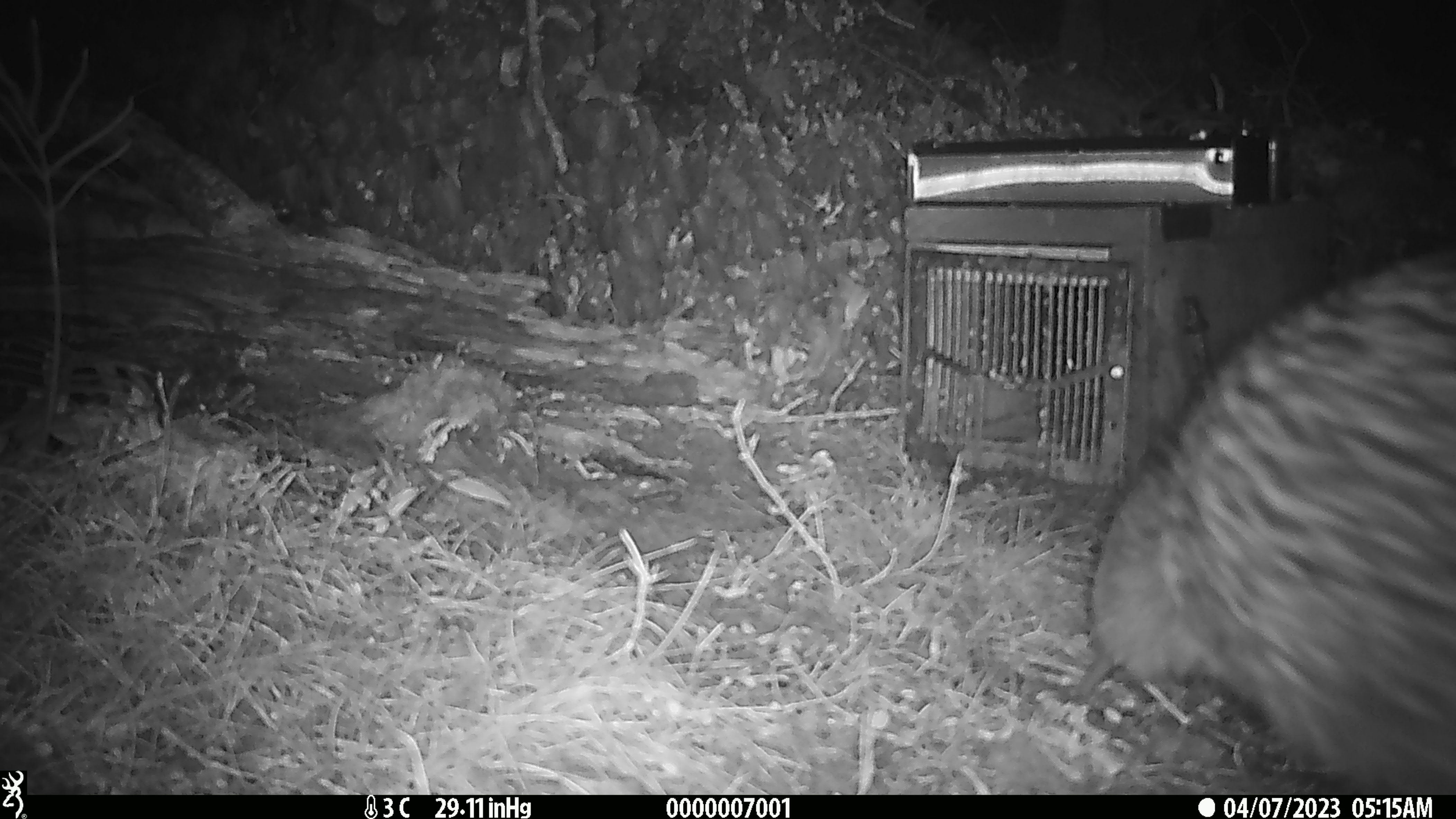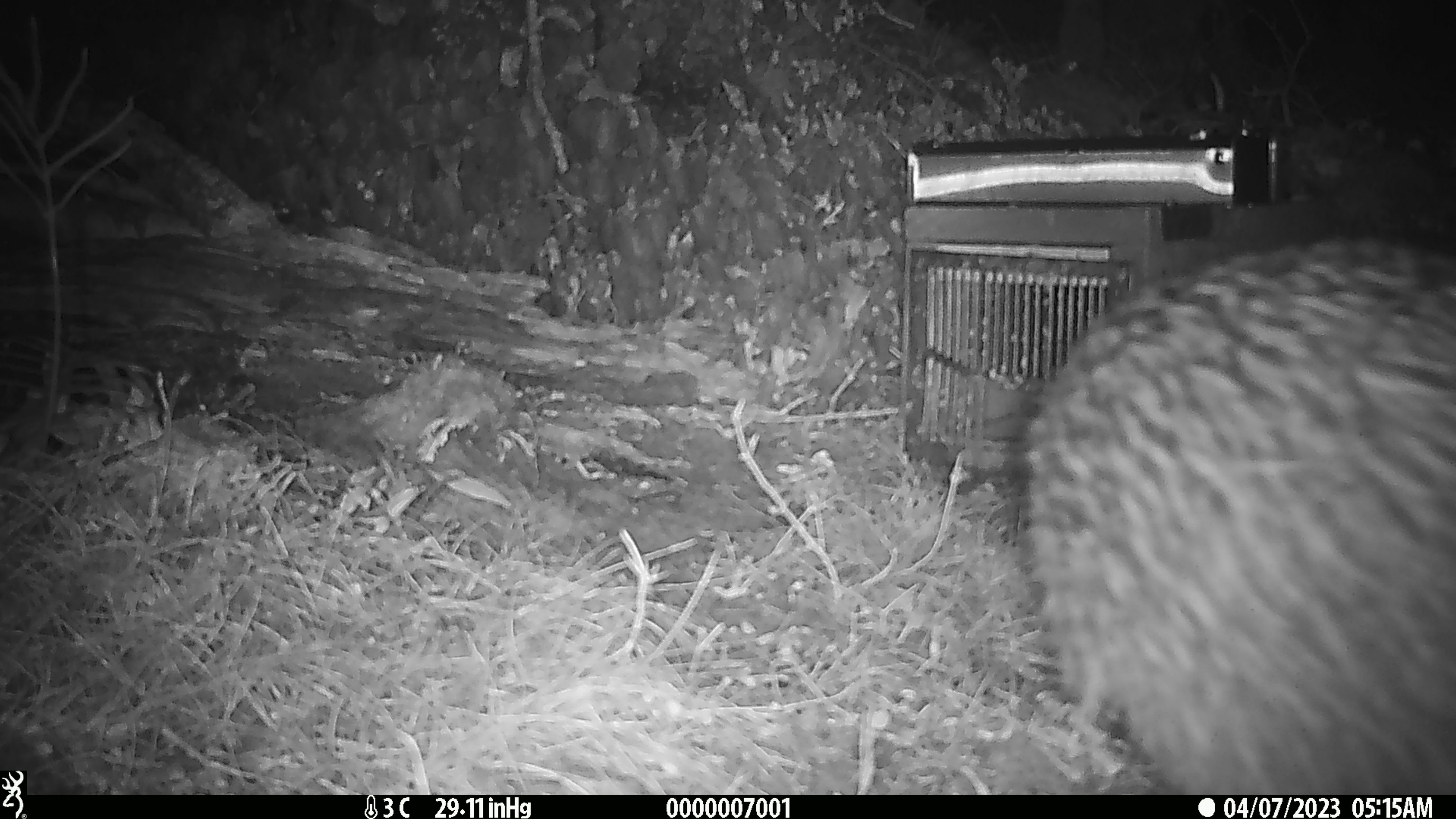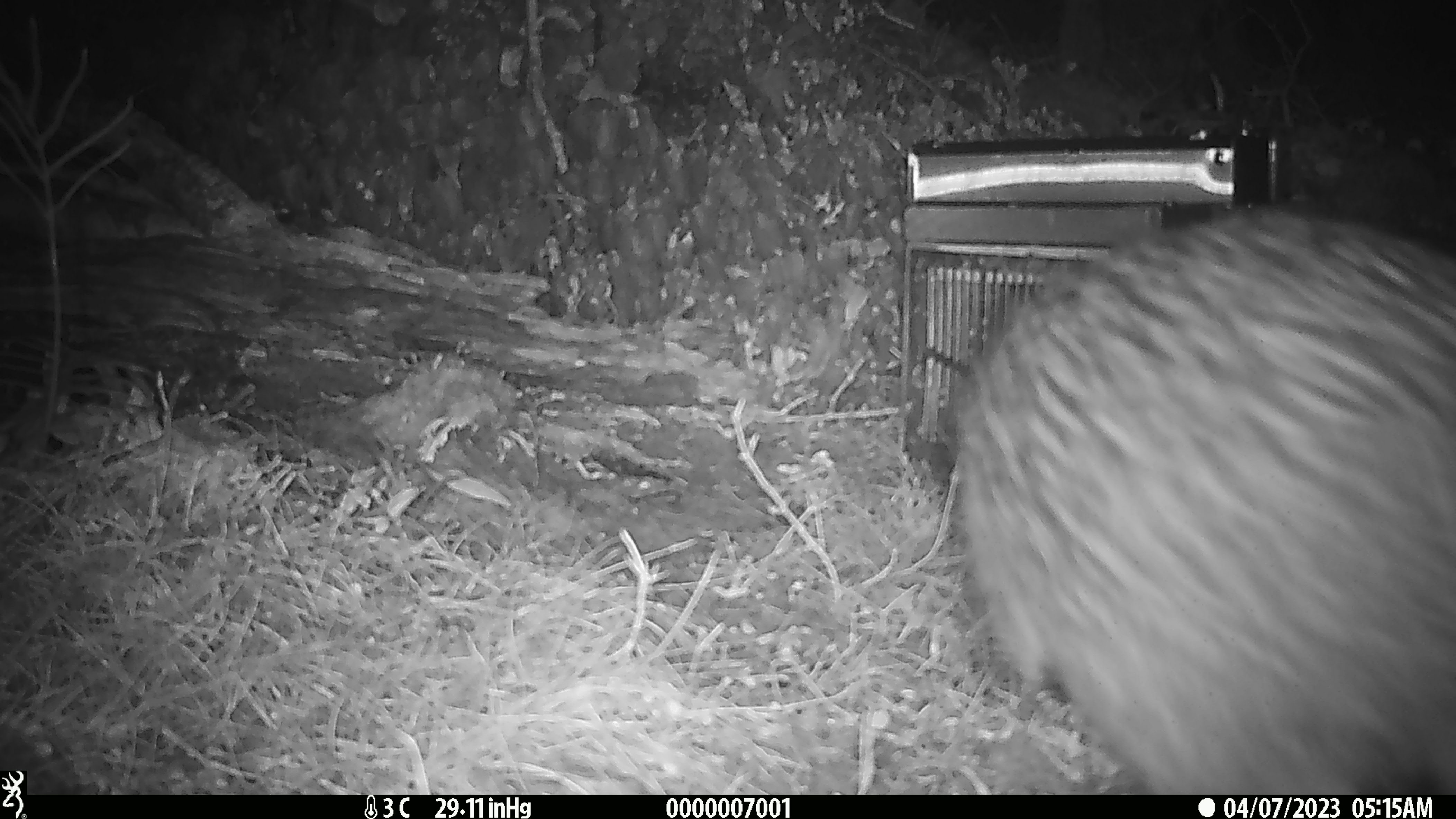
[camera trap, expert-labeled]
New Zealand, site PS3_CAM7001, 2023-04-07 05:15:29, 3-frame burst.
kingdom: Animalia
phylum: Chordata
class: Aves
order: Apterygiformes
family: Apterygidae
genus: Apteryx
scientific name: Apteryx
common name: kiwi